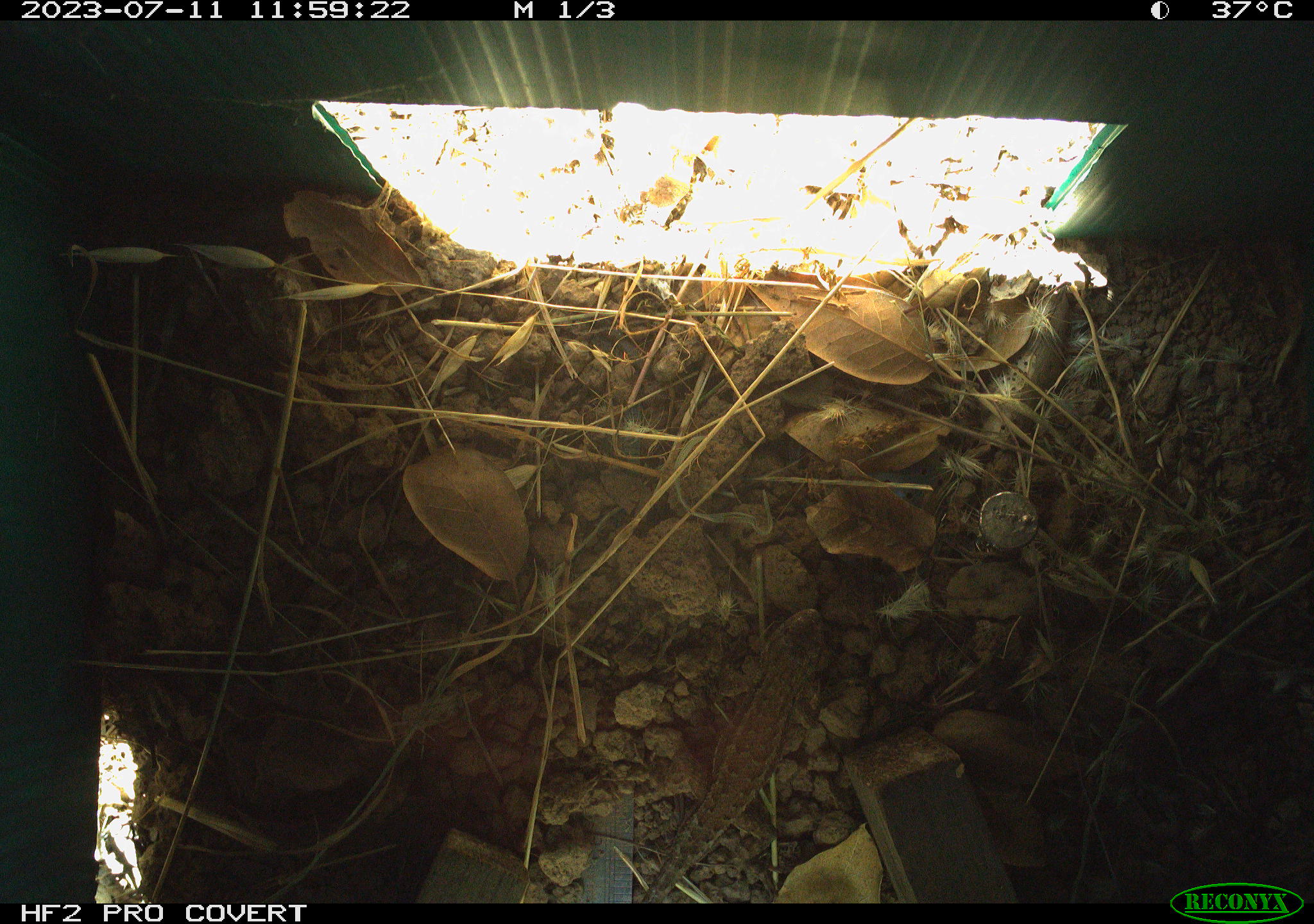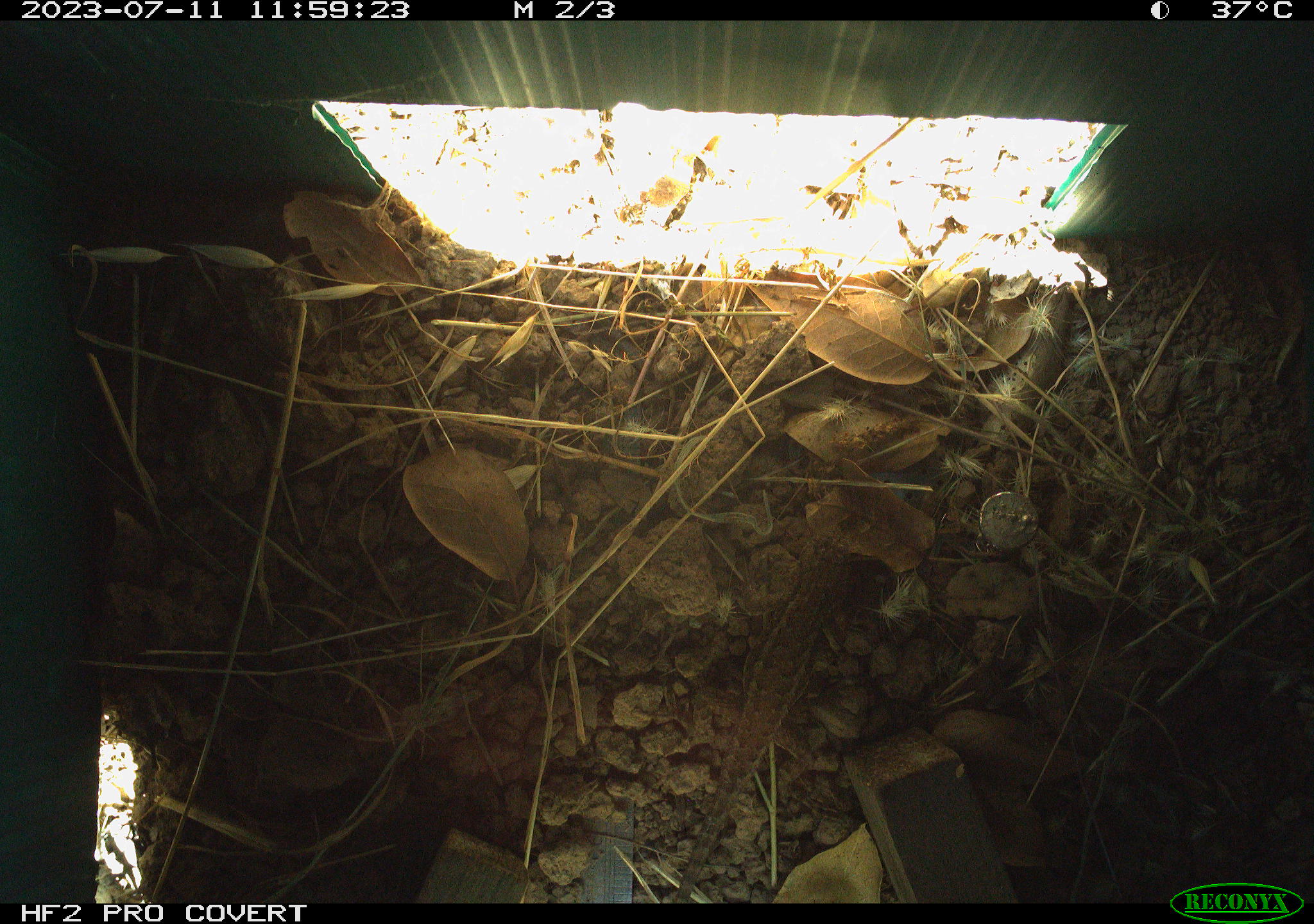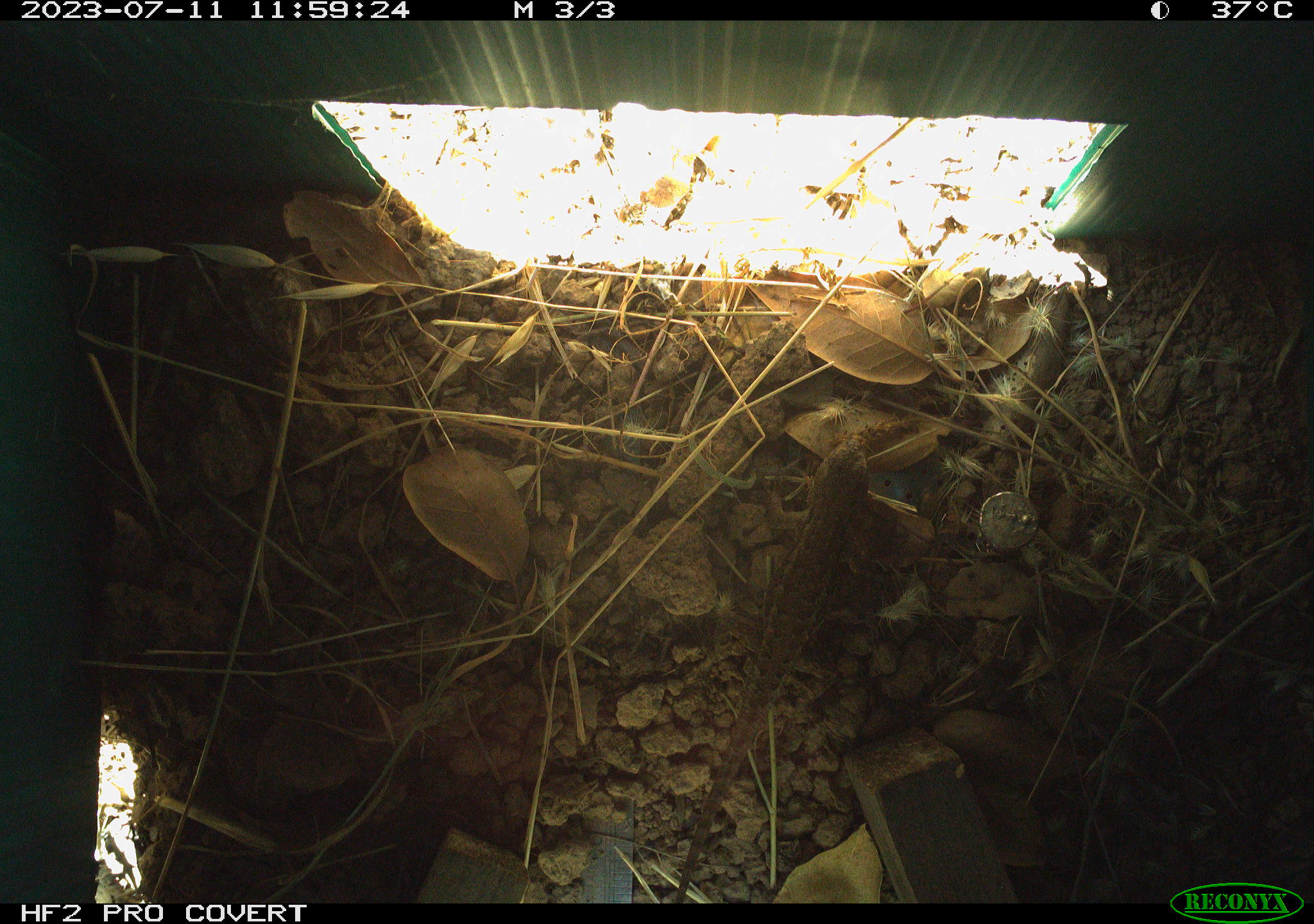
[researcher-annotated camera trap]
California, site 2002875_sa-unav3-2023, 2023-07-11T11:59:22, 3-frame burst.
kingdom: Animalia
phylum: Chordata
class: Reptilia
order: Squamata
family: Phrynosomatidae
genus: Sceloporus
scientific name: Sceloporus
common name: spiny lizards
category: sceloporus species